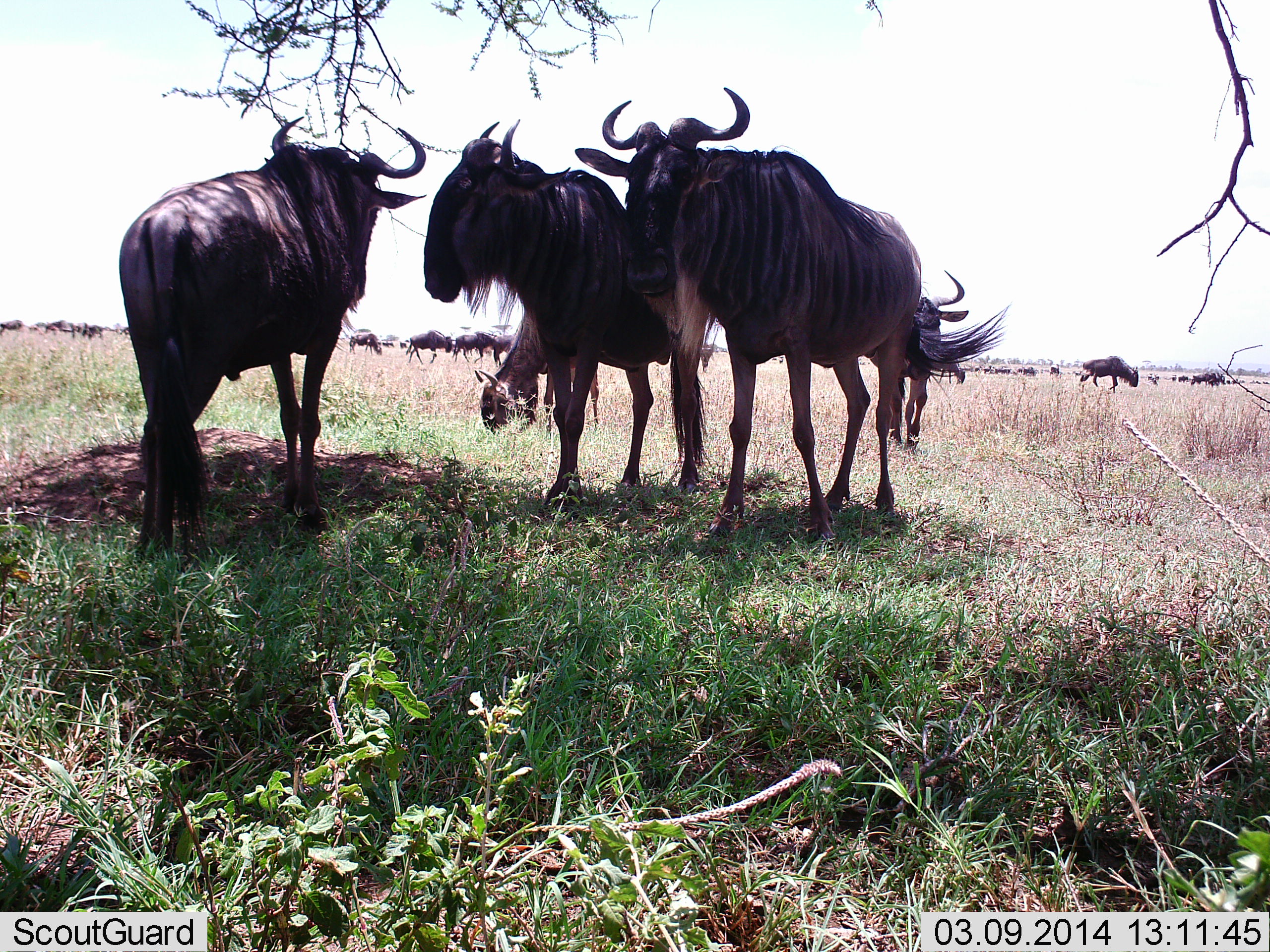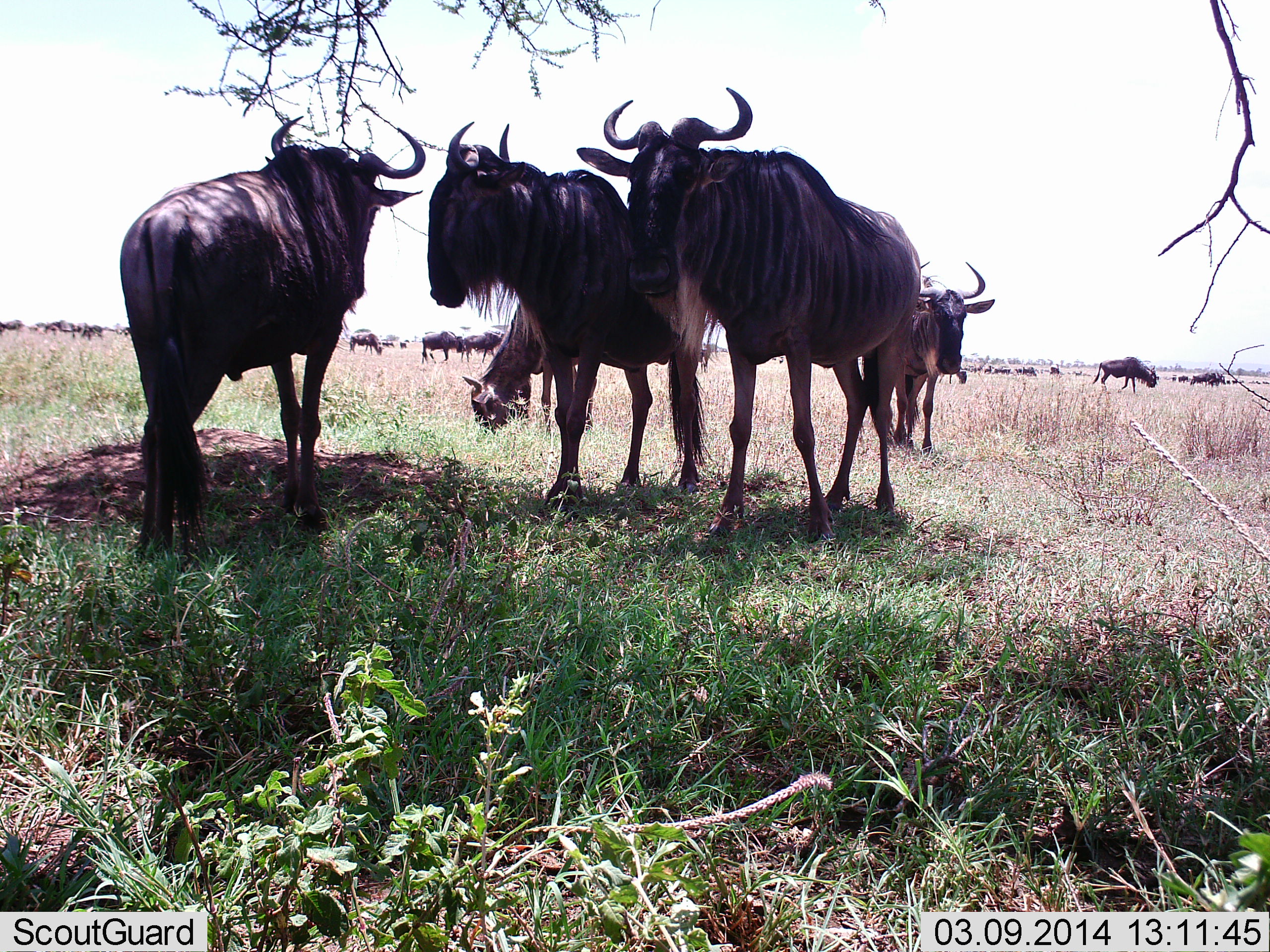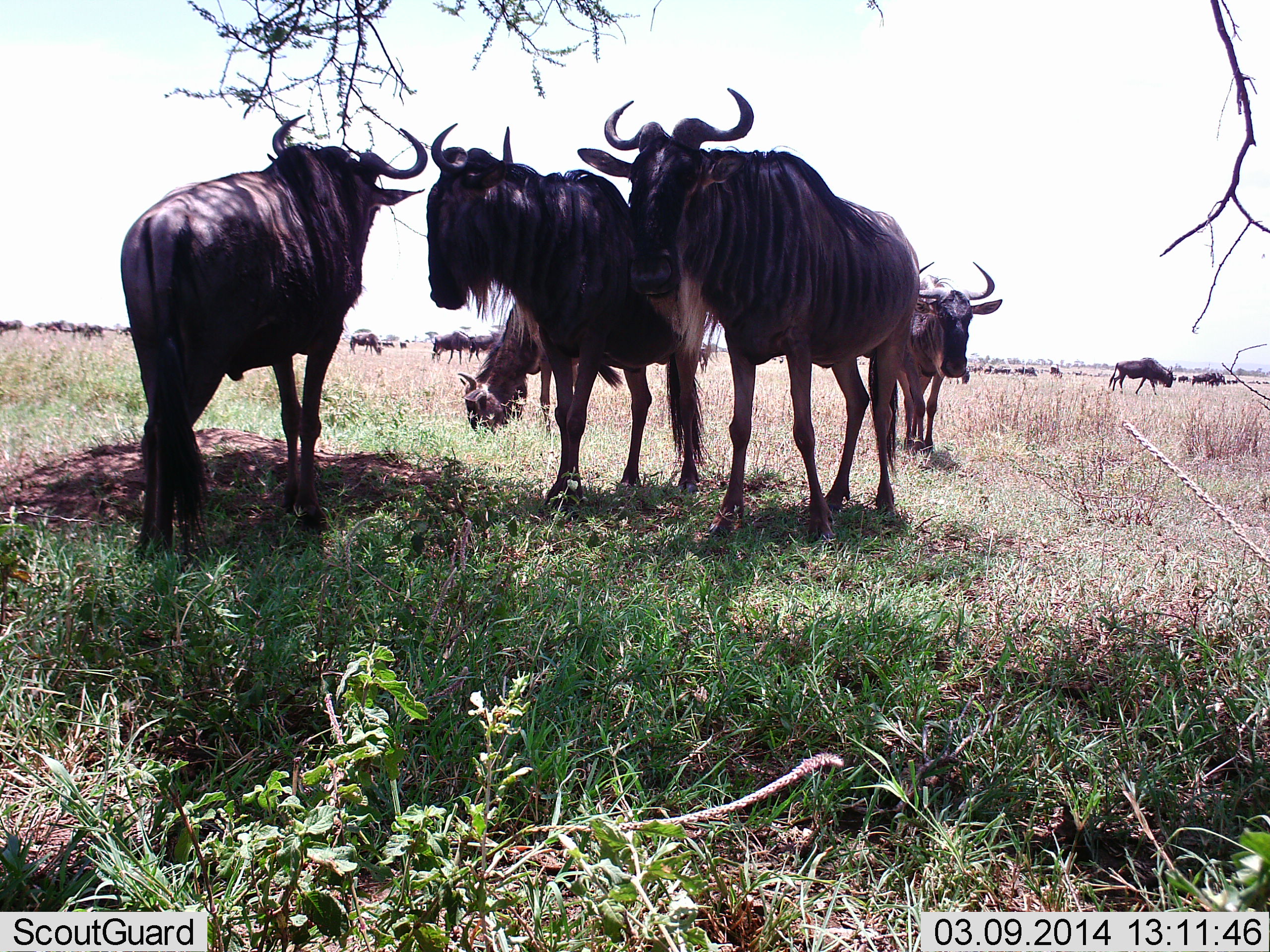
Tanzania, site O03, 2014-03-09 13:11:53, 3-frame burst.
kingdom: Animalia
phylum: Chordata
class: Mammalia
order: Artiodactyla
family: Bovidae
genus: Connochaetes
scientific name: Connochaetes taurinus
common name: blue wildebeest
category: wildebeest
Wildebeest (blue wildebeest) (Connochaetes taurinus), count 11-50. Behavior (volunteer vote fractions): standing 80%, resting 10%, moving 50%, interacting 20%. Young present (vote fraction): 0%. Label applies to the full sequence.